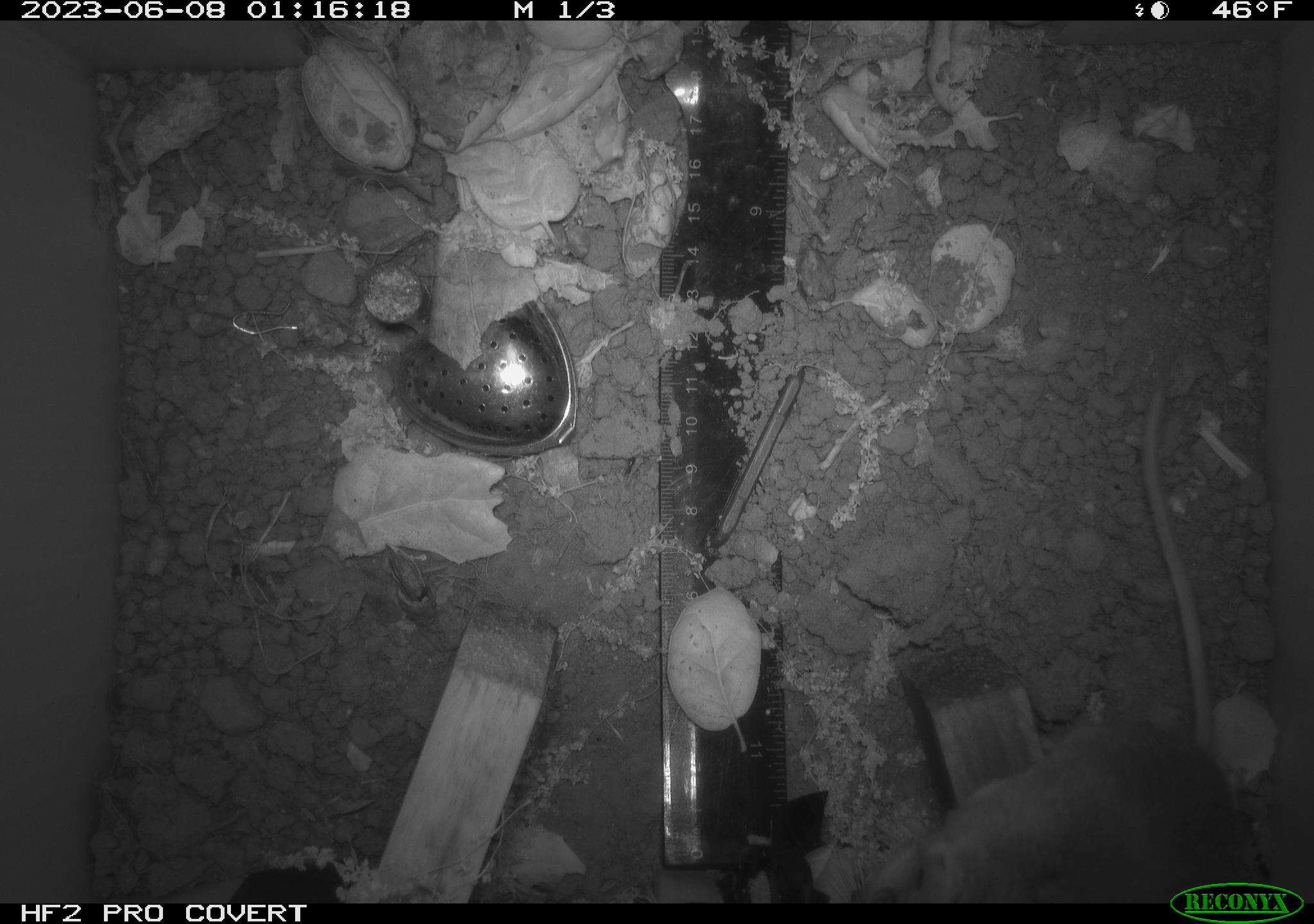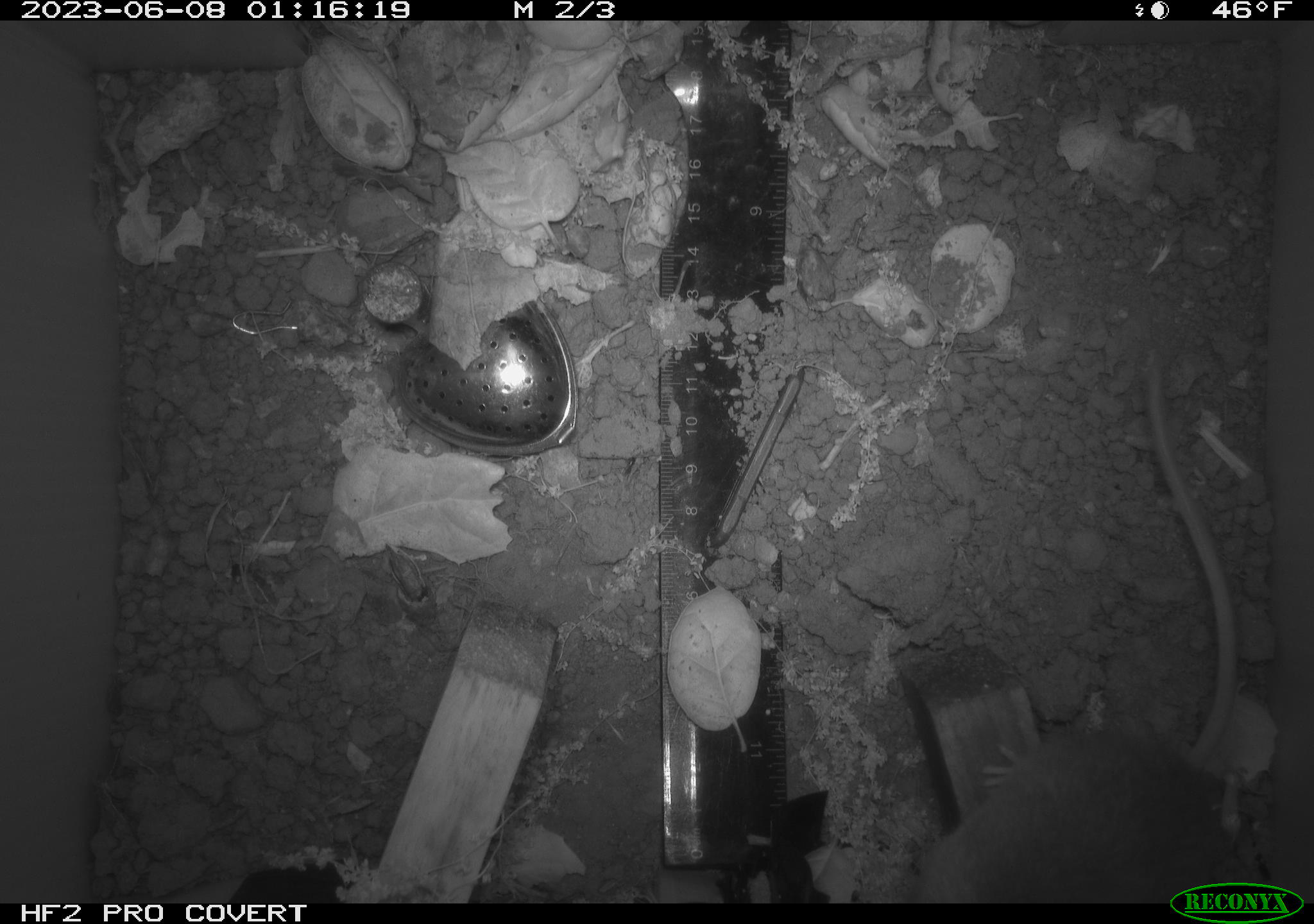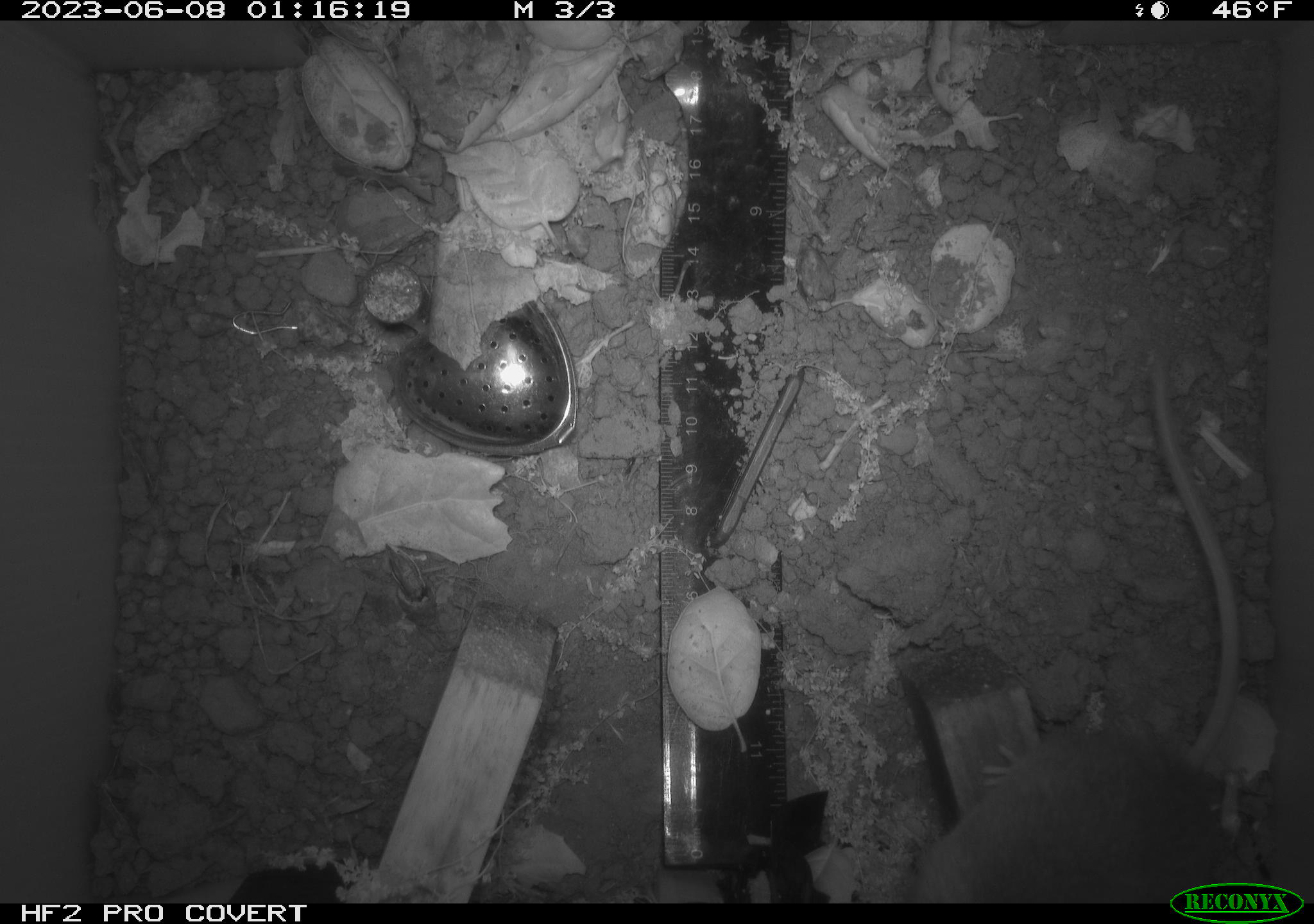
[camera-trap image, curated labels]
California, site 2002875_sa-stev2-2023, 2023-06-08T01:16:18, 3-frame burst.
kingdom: Animalia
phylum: Chordata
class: Mammalia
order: Rodentia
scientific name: Rodentia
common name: mouse species